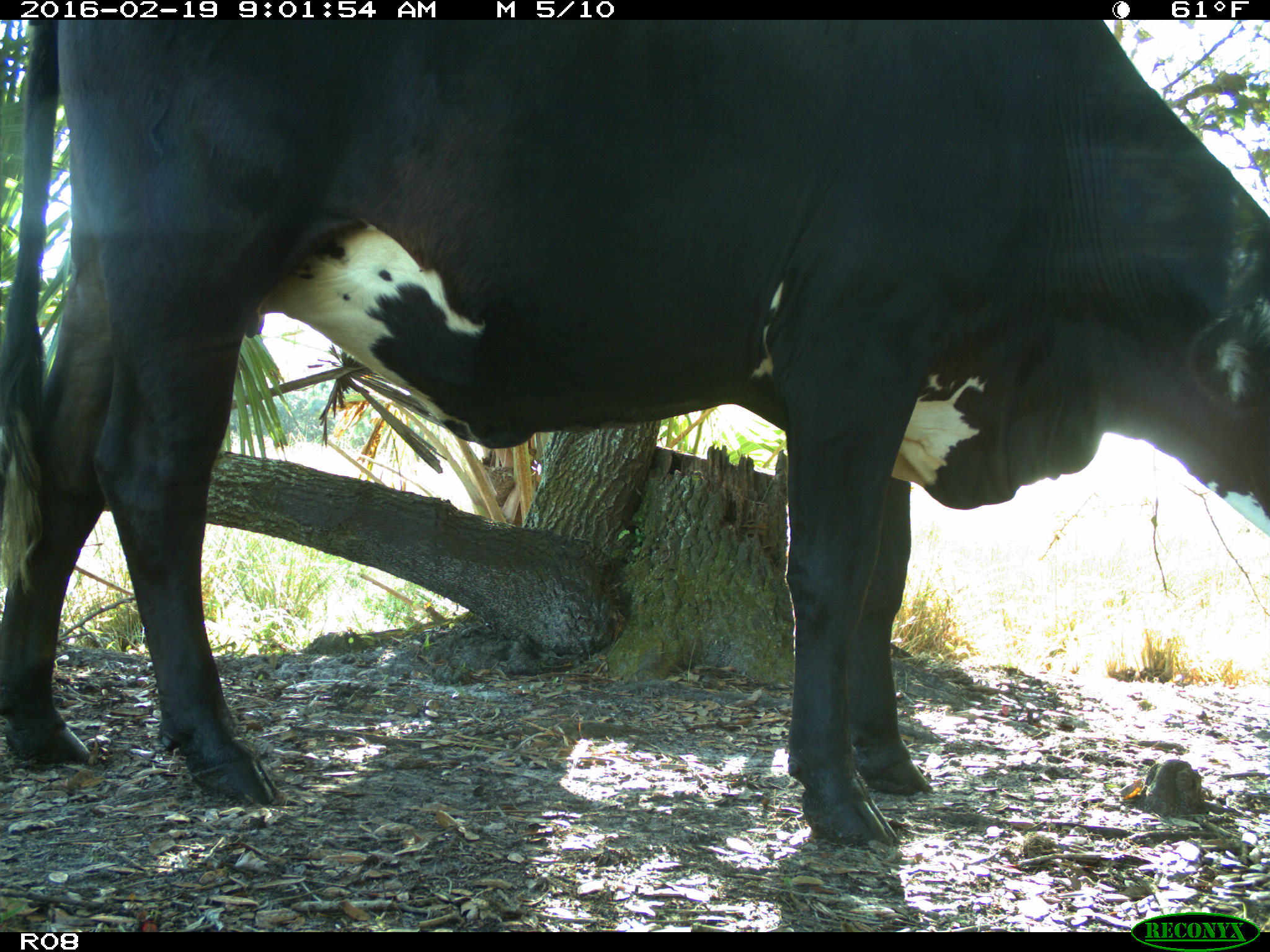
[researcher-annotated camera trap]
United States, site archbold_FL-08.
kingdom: Animalia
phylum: Chordata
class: Mammalia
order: Artiodactyla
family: Bovidae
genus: Bos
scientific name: Bos taurus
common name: domestic cow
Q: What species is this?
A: Bos taurus (domestic cow).